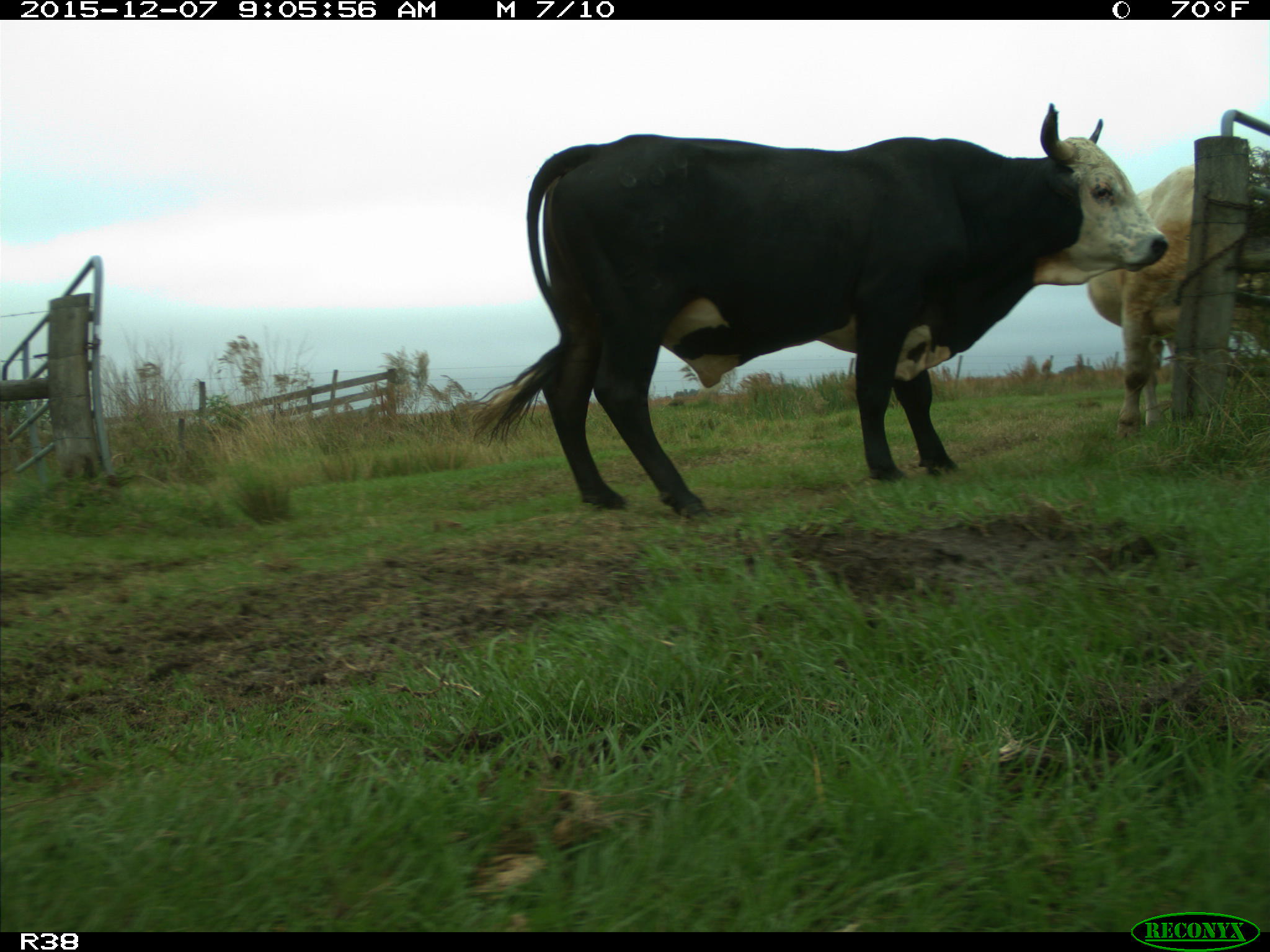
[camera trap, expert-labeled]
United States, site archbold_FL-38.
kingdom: Animalia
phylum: Chordata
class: Mammalia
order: Artiodactyla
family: Bovidae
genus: Bos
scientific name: Bos taurus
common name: domestic cow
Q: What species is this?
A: Bos taurus (domestic cow).